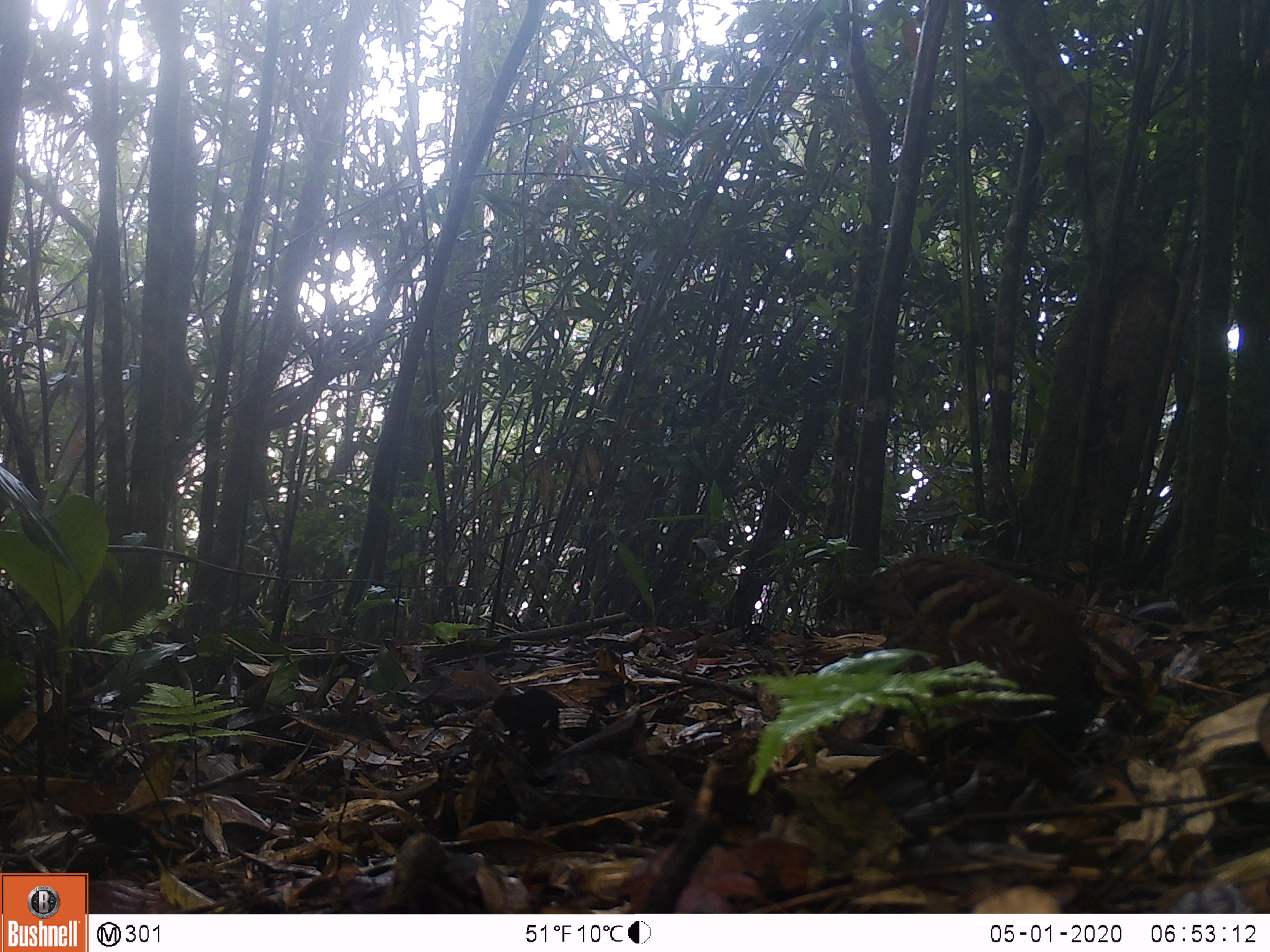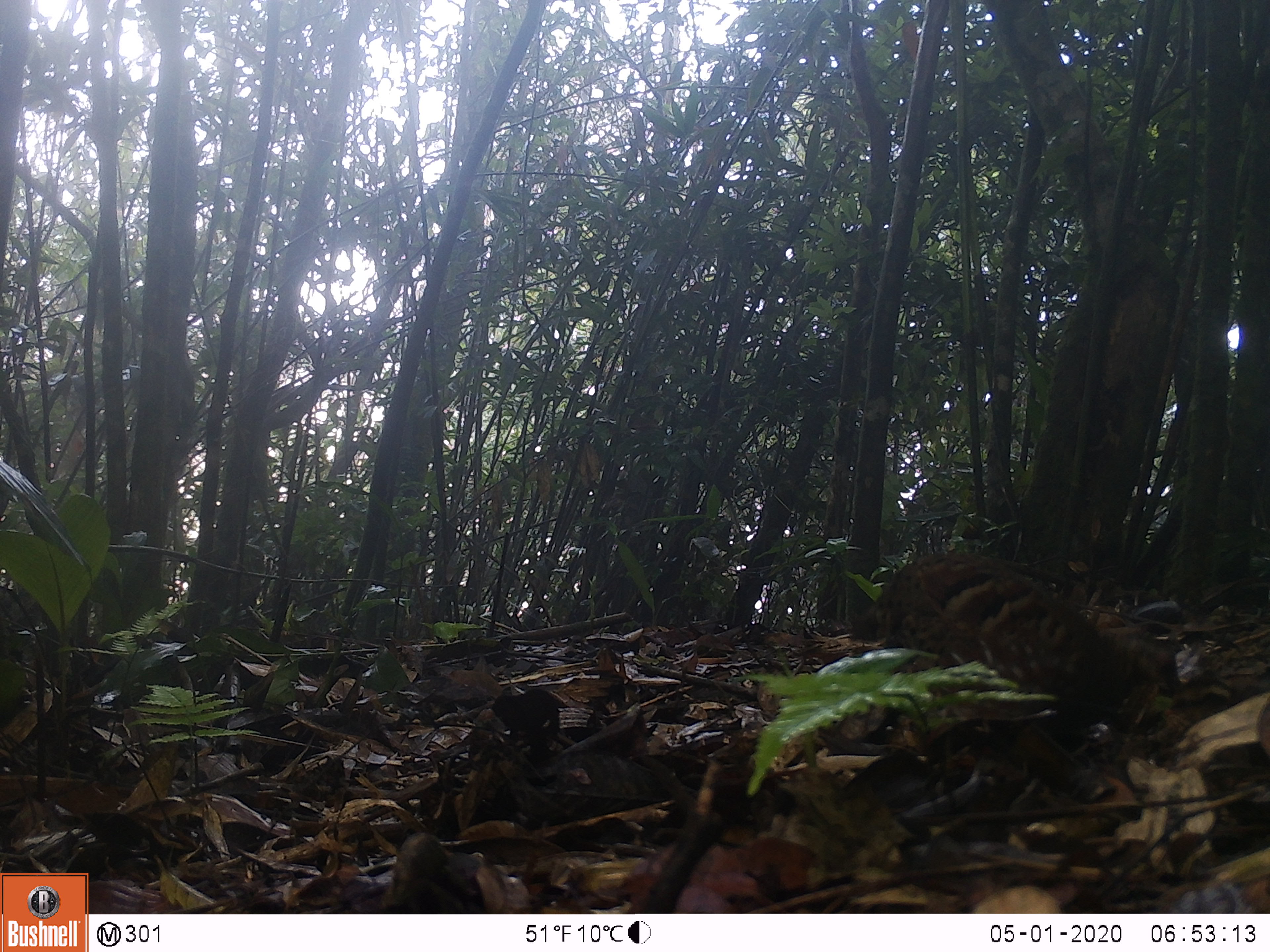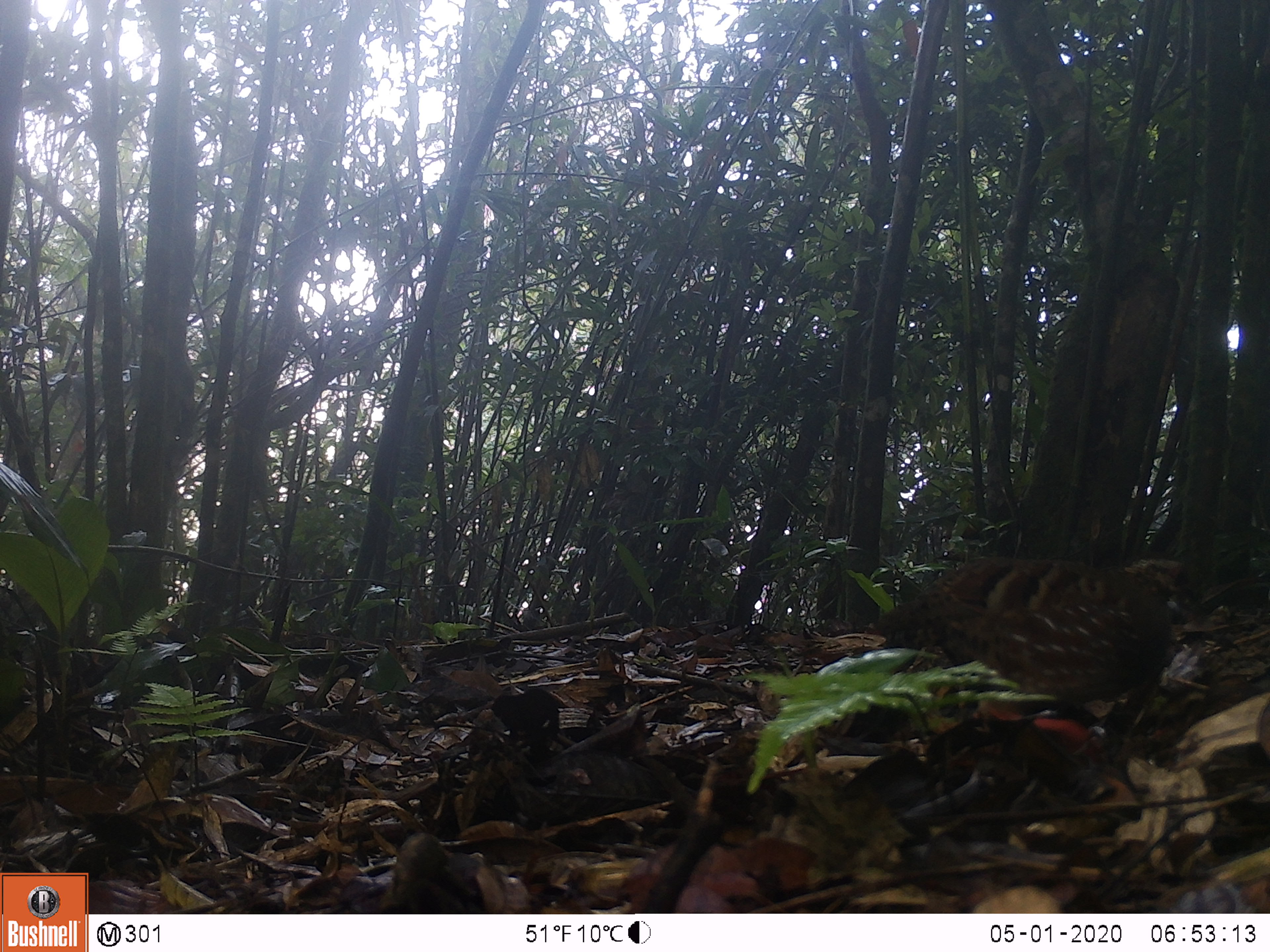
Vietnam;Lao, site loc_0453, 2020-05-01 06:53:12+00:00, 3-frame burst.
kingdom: Animalia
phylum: Chordata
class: Aves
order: Galliformes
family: Phasianidae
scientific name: Phasianidae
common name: partridge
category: unidentified partridge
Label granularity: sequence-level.